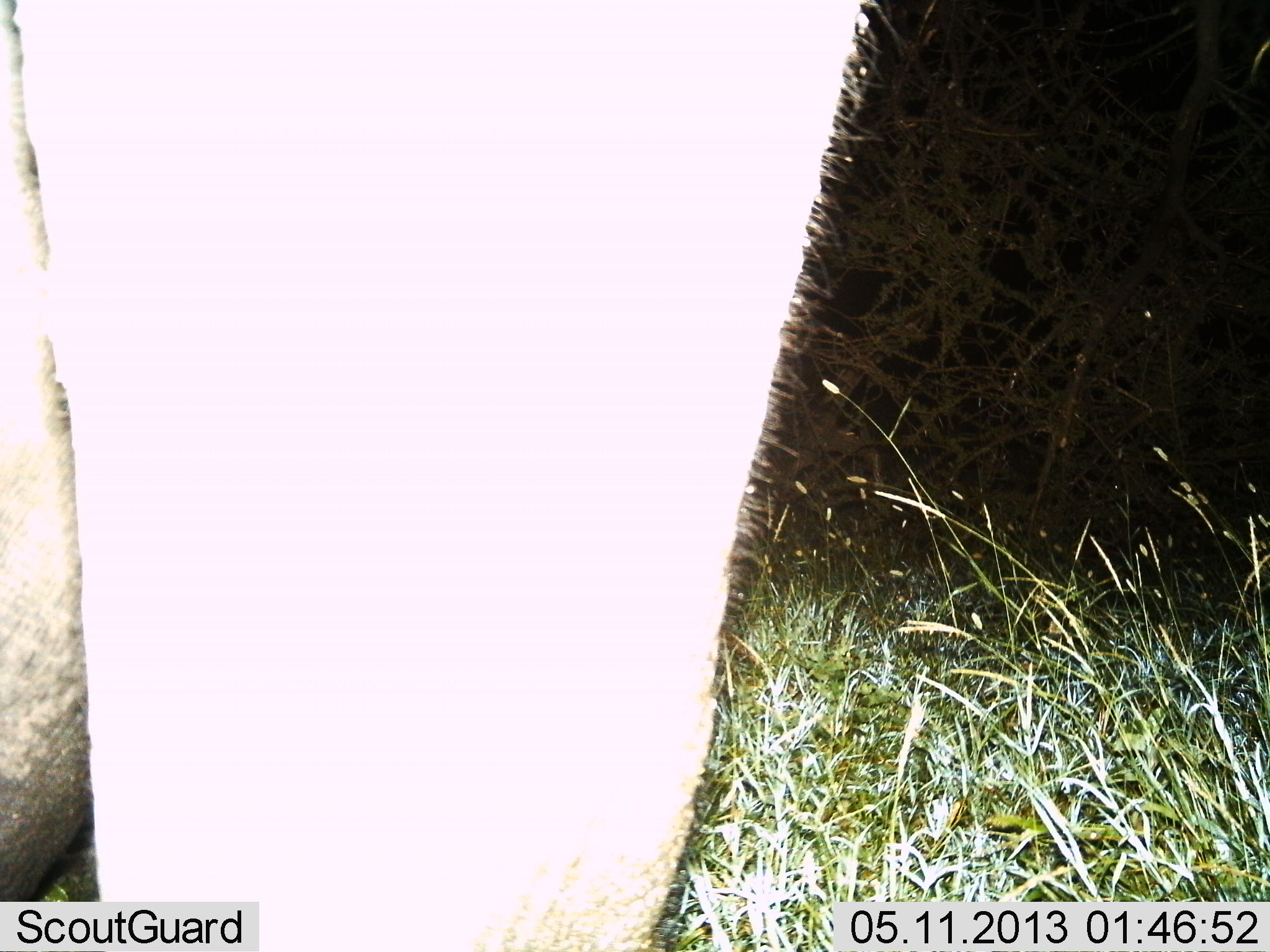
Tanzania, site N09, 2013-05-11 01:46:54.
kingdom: Animalia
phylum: Chordata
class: Mammalia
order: Proboscidea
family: Elephantidae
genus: Loxodonta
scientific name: Loxodonta africana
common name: african bush elephant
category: elephant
Elephant (african bush elephant) (Loxodonta africana), count 1. Behavior (volunteer vote fractions): standing 90%, resting 0%, moving 10%, interacting 0%. Young present (vote fraction): 0%. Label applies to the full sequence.